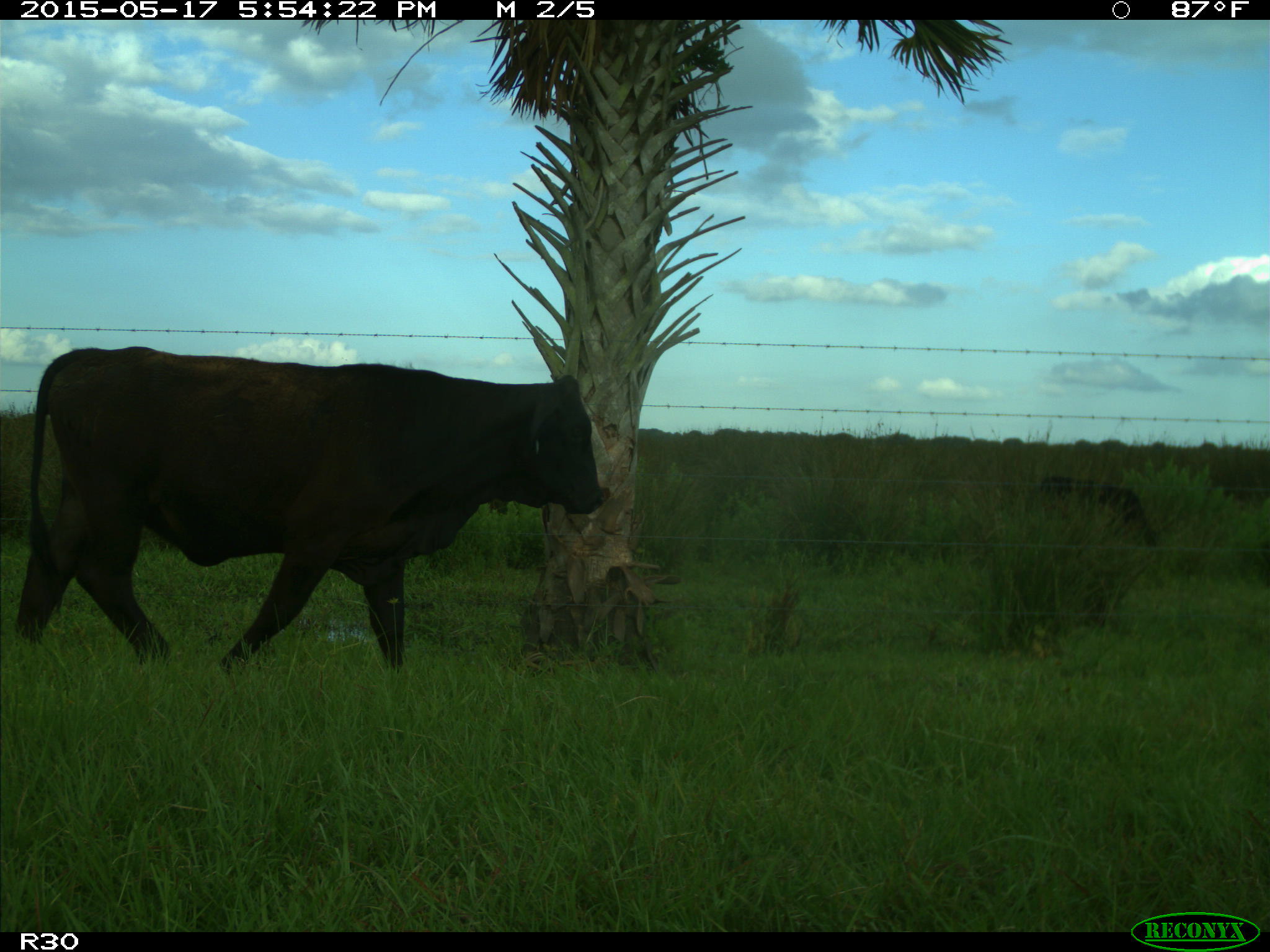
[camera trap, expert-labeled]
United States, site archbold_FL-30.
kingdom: Animalia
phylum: Chordata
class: Mammalia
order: Artiodactyla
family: Bovidae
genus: Bos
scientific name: Bos taurus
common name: domestic cow